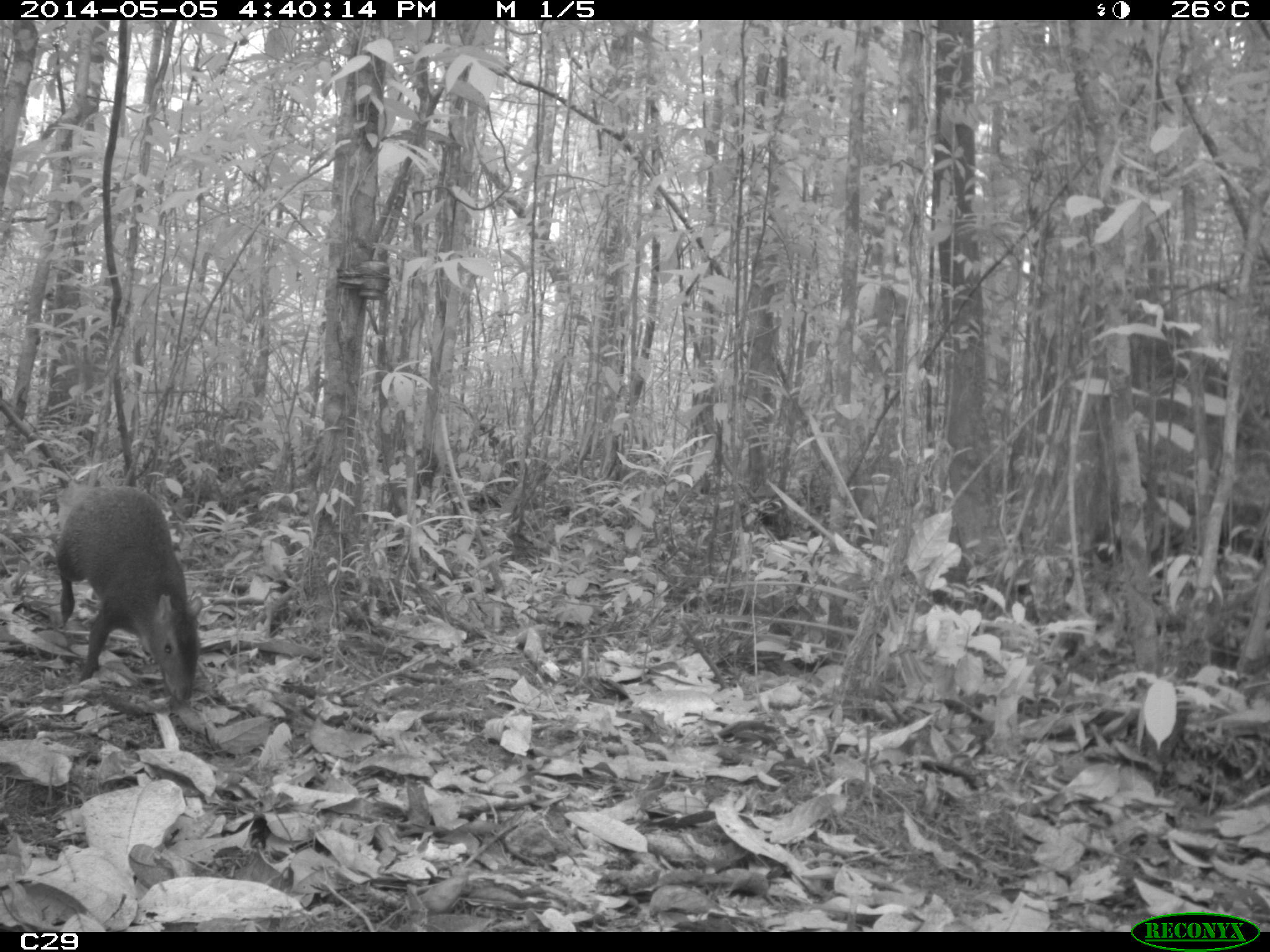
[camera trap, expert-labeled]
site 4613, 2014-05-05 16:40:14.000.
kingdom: Animalia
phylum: Chordata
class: Mammalia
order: Rodentia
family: Dasyproctidae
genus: Dasyprocta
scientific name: Dasyprocta leporina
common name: red-rumped agouti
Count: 1.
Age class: adult.